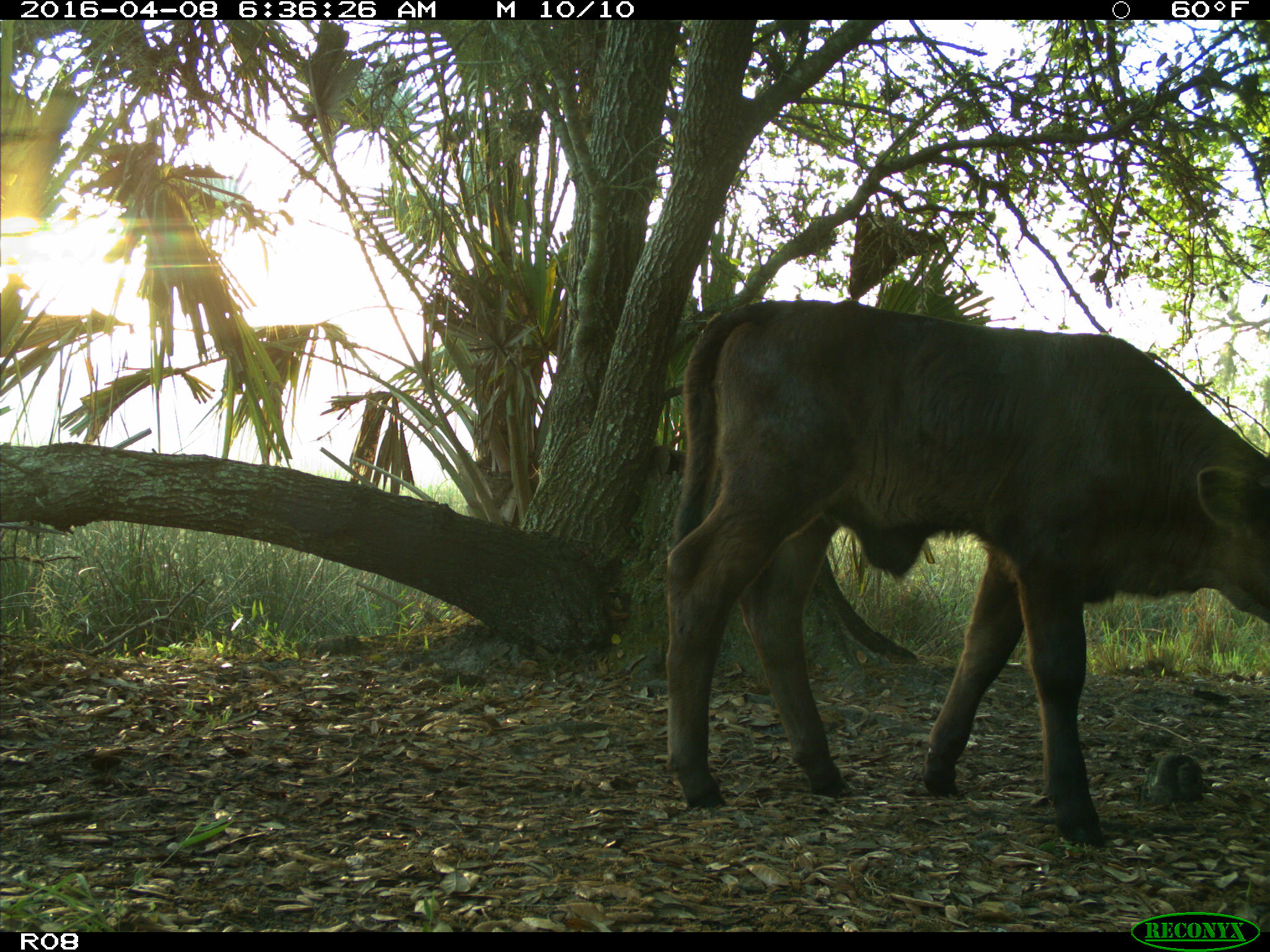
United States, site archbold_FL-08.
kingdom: Animalia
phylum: Chordata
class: Mammalia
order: Artiodactyla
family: Bovidae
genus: Bos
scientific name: Bos taurus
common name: domestic cow